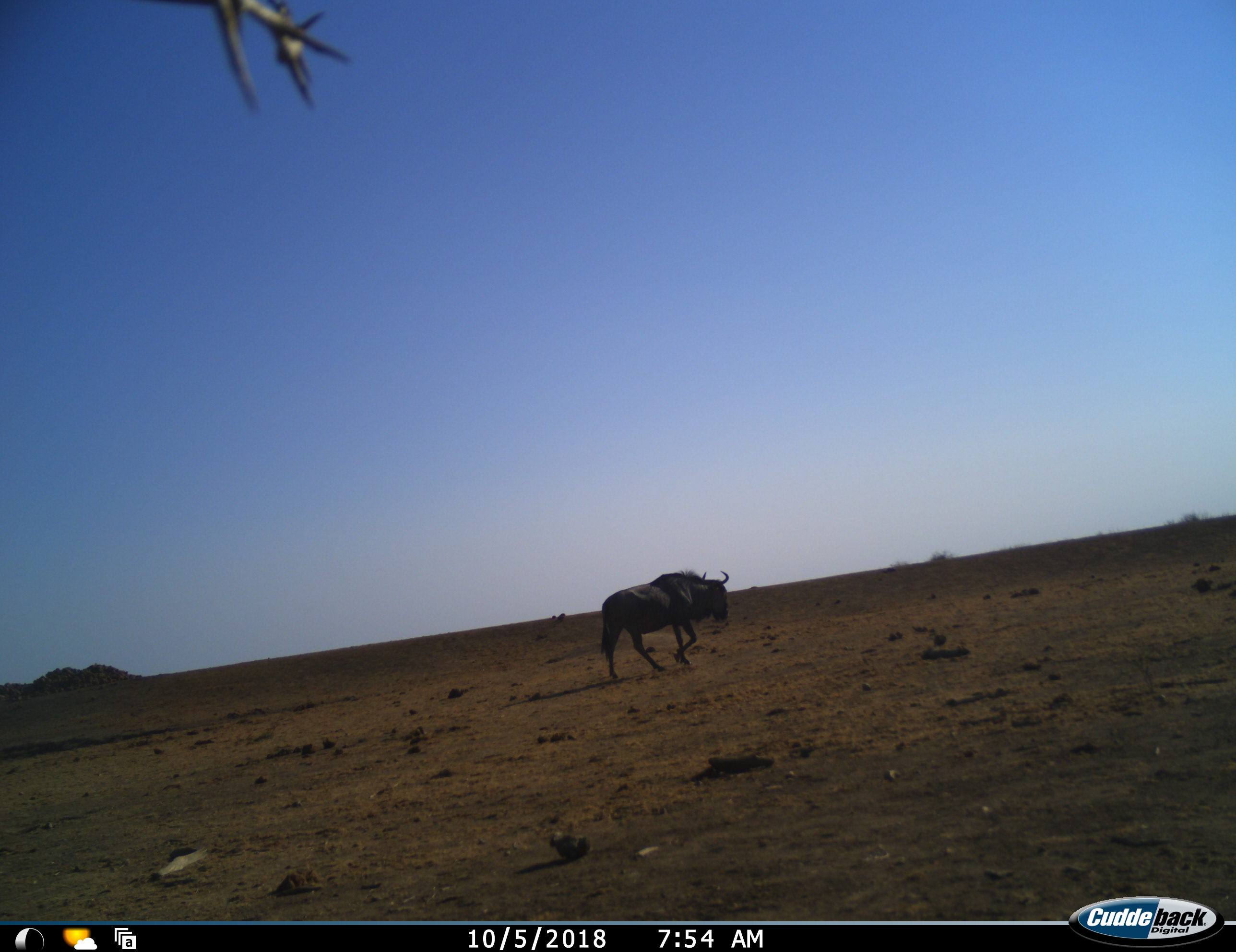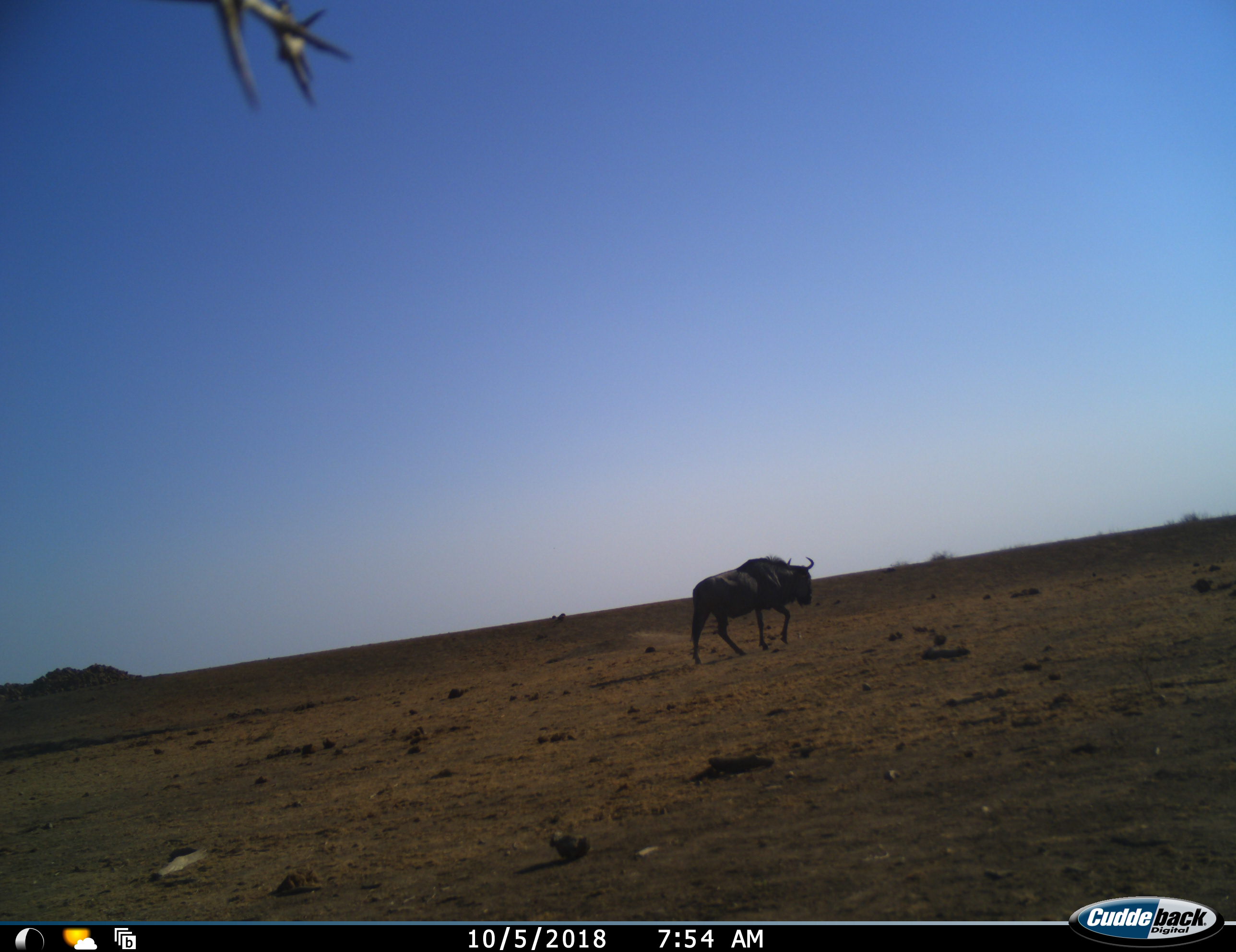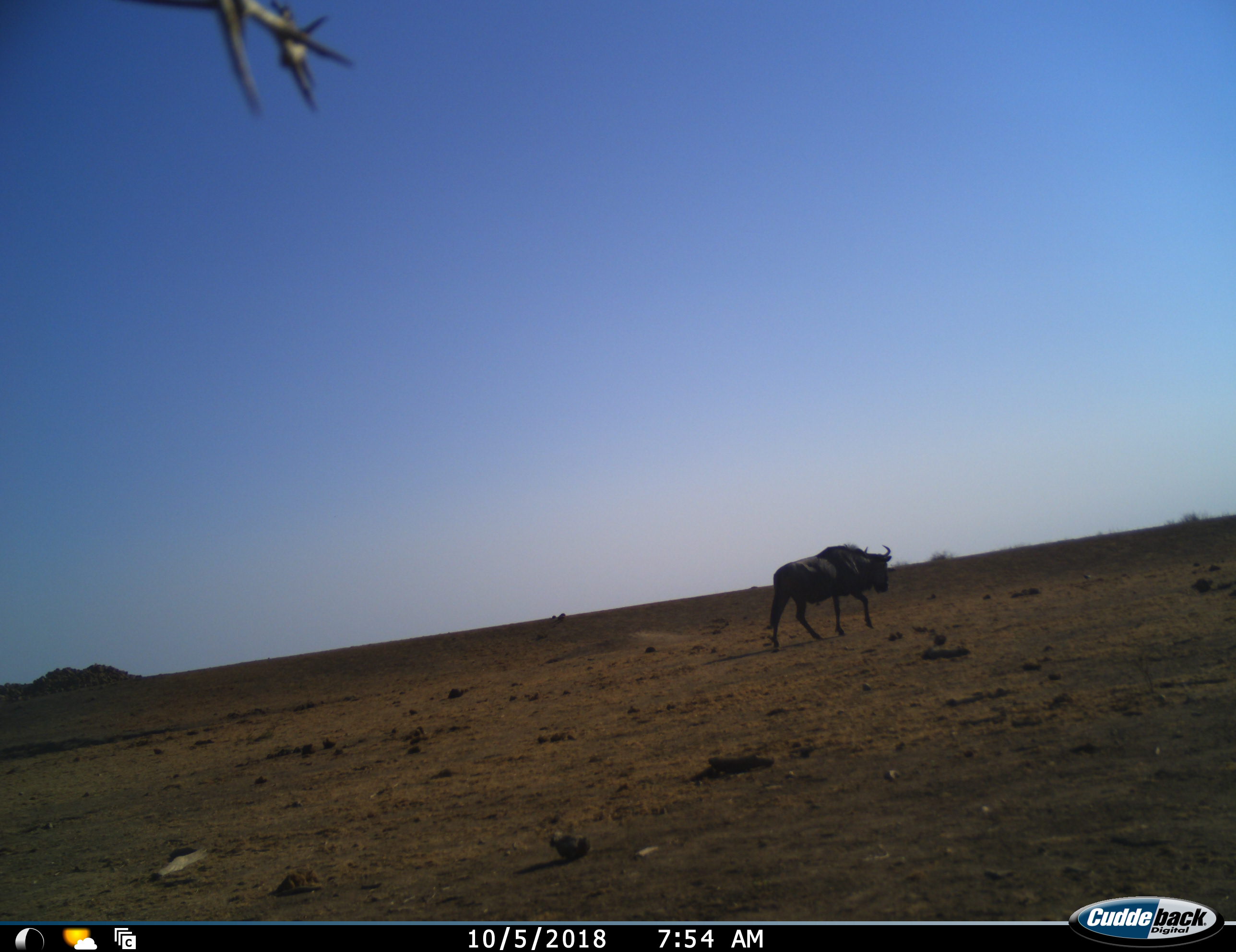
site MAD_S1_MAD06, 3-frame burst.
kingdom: Animalia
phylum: Chordata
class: Mammalia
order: Artiodactyla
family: Bovidae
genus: Connochaetes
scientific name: Connochaetes taurinus taurinus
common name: blue wildebeest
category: wildebeestblue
Wildebeestblue (blue wildebeest) (Connochaetes taurinus taurinus), count 1. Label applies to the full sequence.